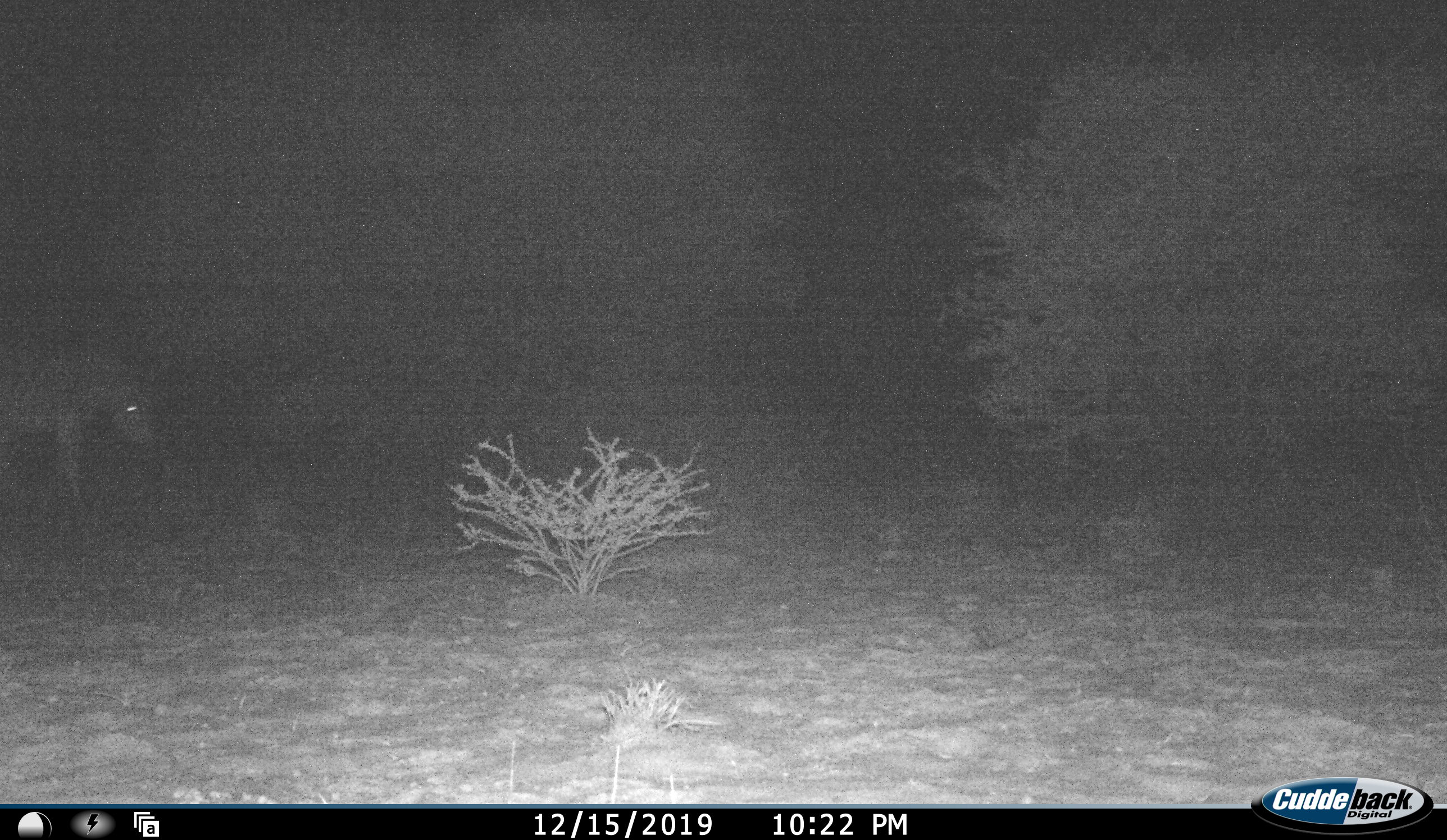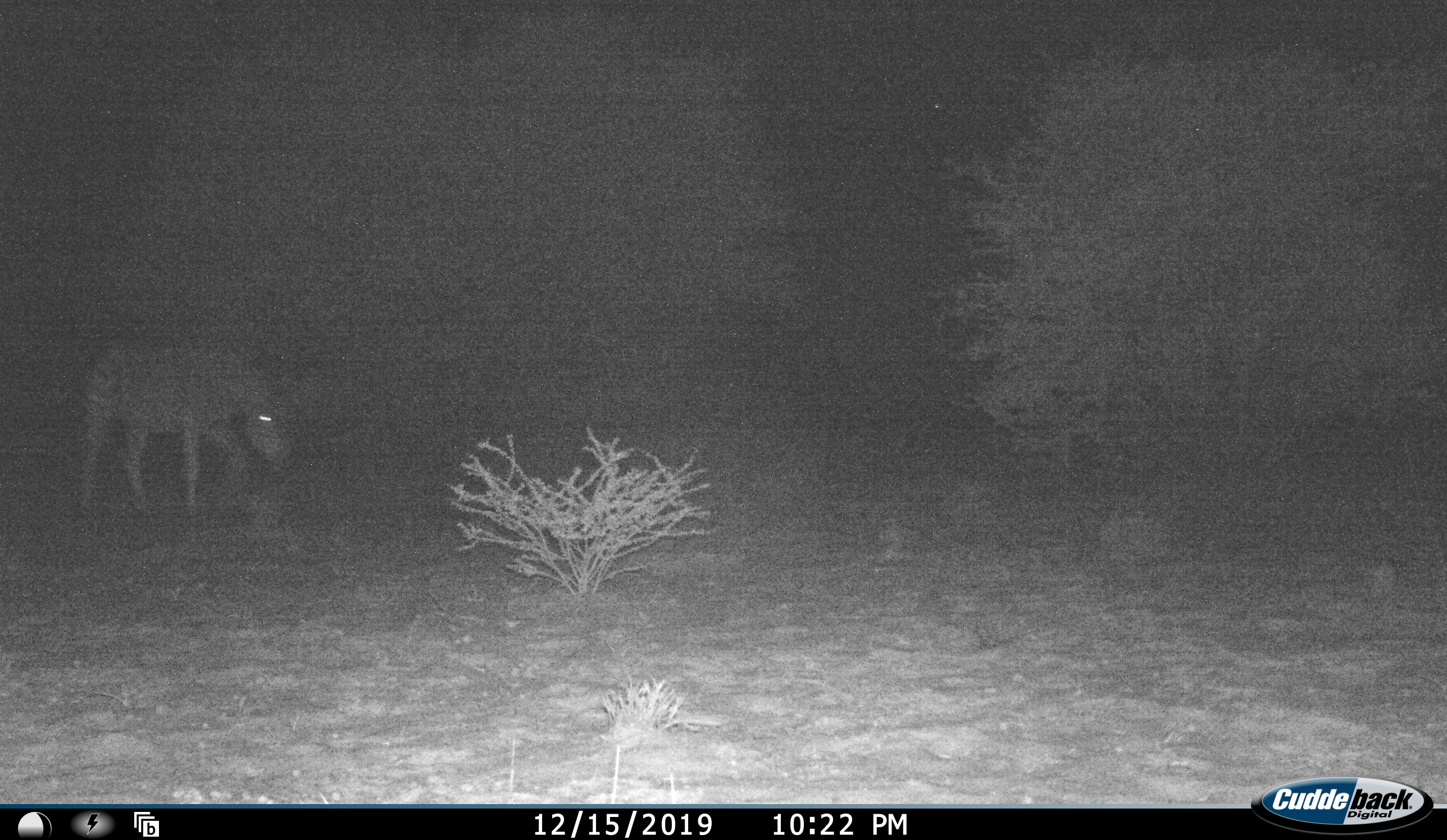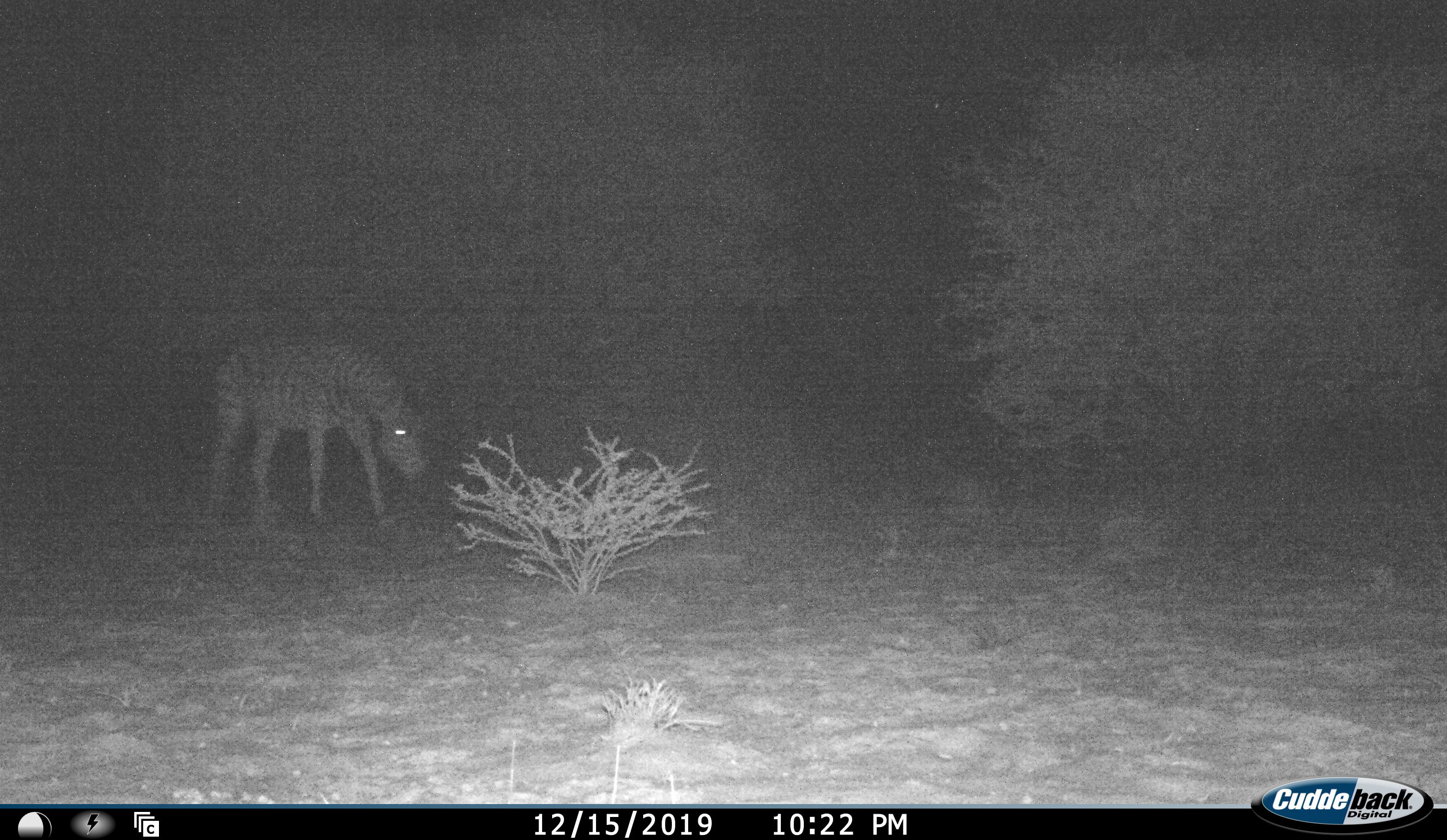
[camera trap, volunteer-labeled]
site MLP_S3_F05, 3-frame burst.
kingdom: Animalia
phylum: Chordata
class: Mammalia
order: Perissodactyla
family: Equidae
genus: Equus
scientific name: Equus quagga burchellii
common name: burchell's zebra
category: zebraburchells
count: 1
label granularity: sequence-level